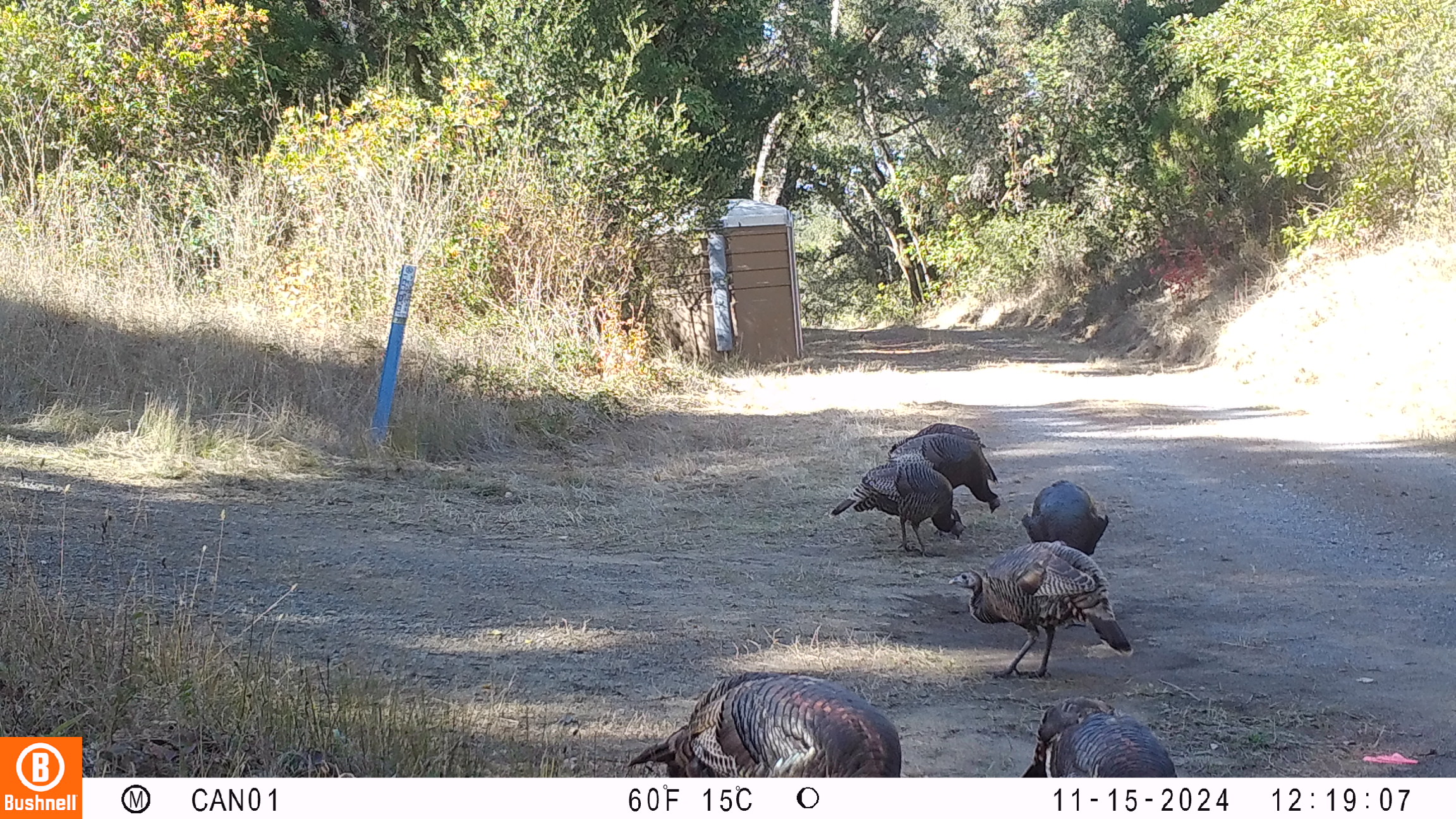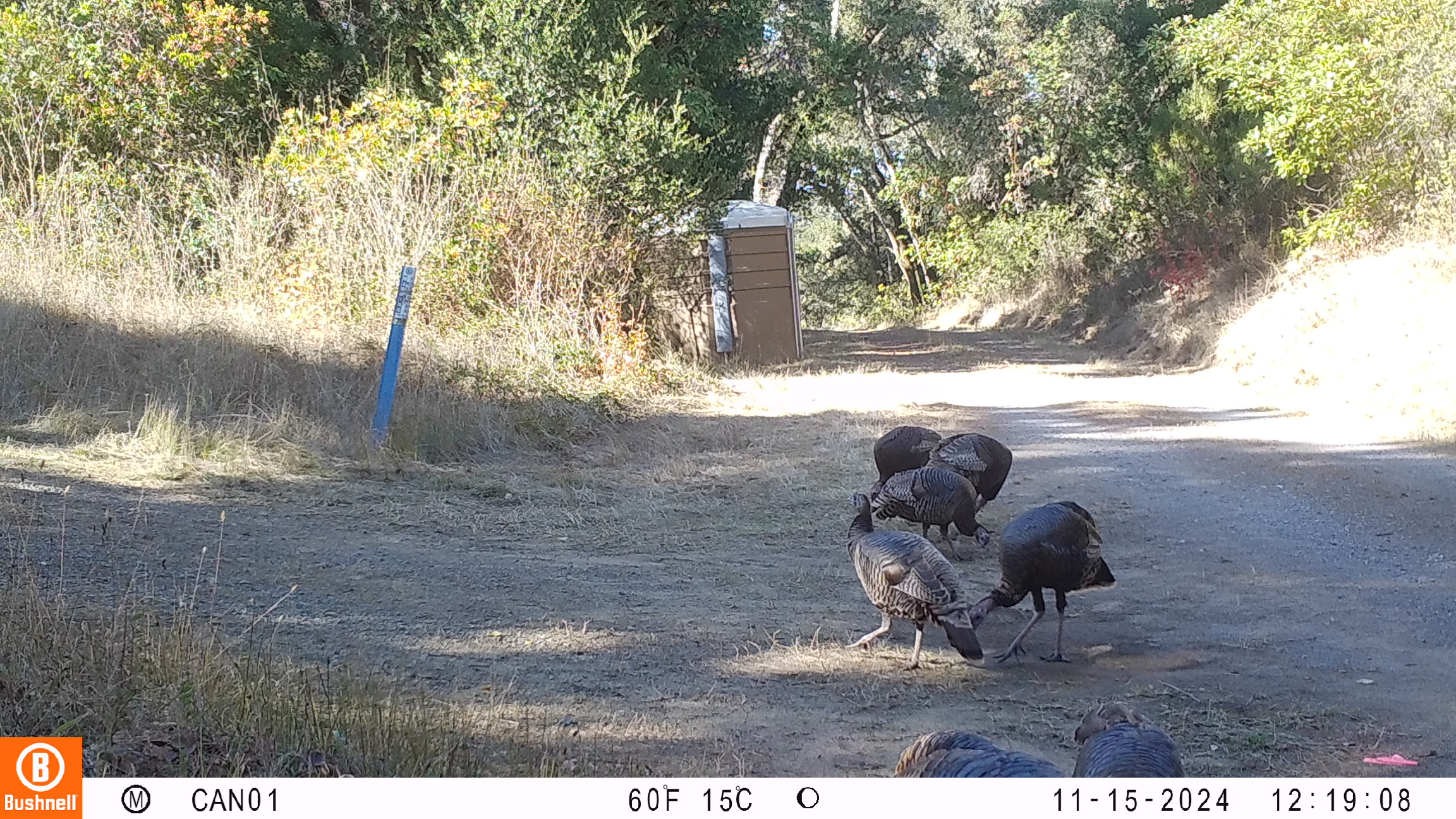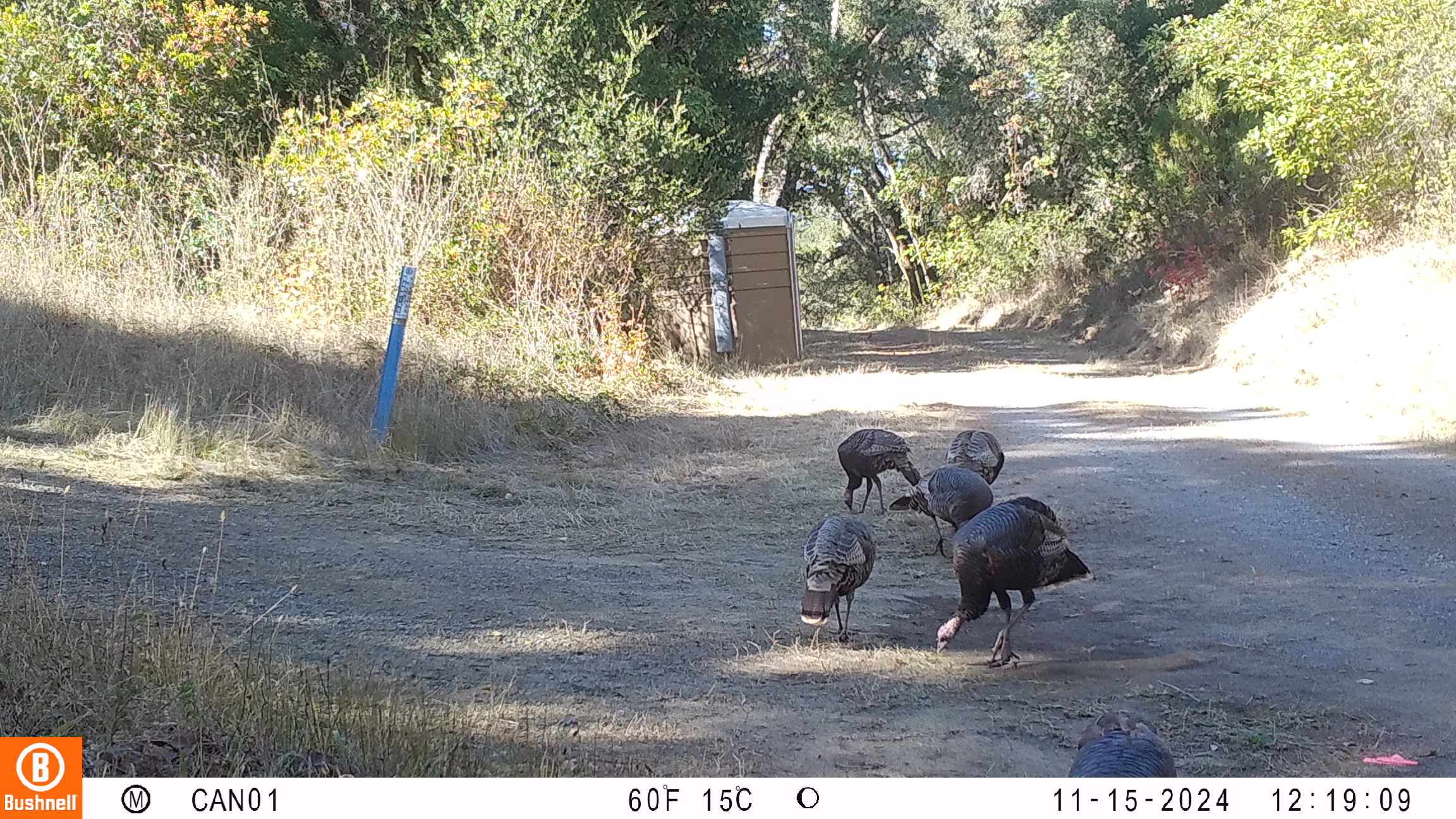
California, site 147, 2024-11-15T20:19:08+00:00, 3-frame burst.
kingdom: Animalia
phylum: Chordata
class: Aves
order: Galliformes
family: Phasianidae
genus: Meleagris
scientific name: Meleagris gallopavo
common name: turkey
Turkey (Meleagris gallopavo).